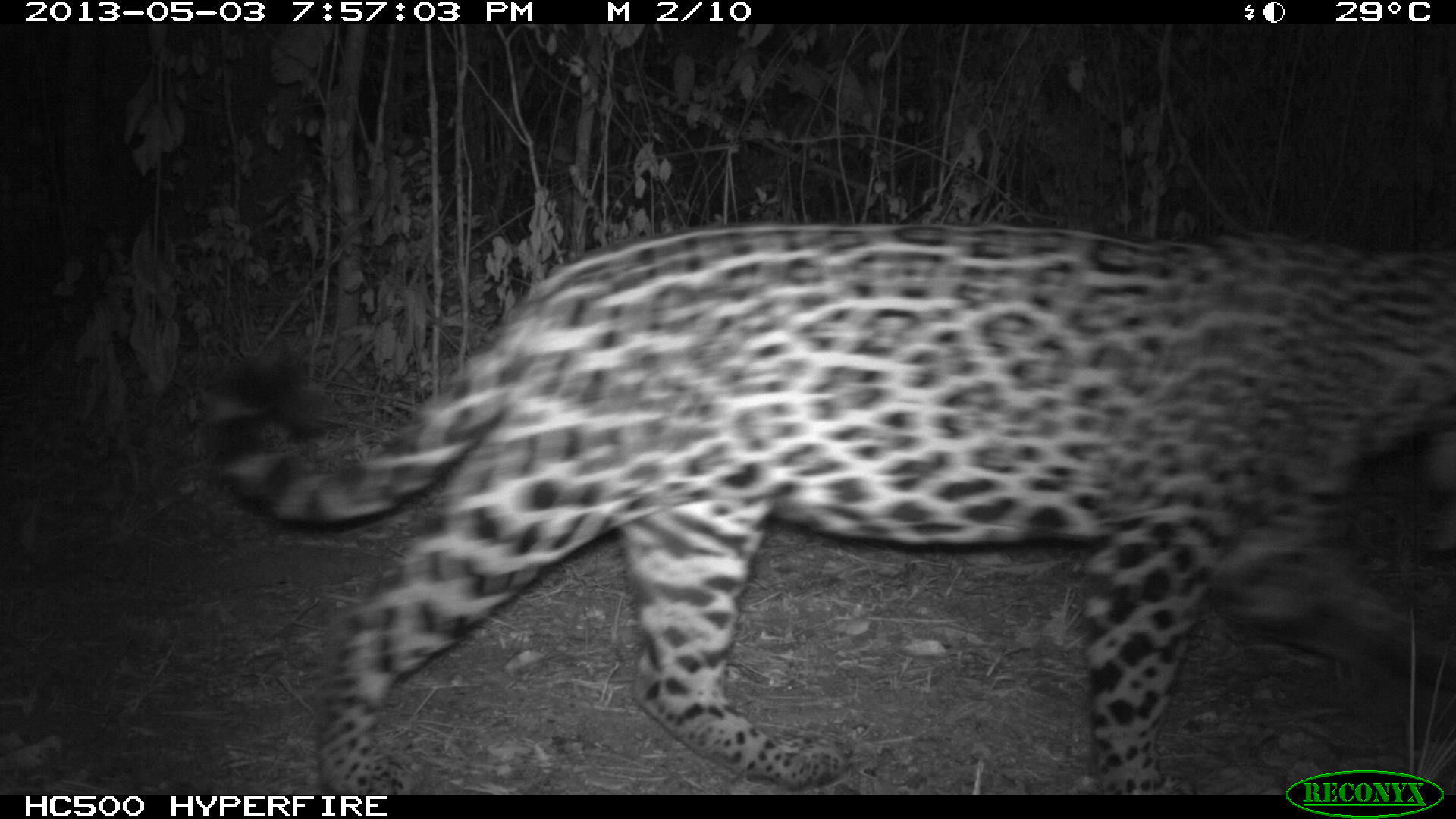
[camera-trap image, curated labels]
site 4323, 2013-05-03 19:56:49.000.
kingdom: Animalia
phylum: Chordata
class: Mammalia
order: Carnivora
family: Felidae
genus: Panthera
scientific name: Panthera onca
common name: jaguar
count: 1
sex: male